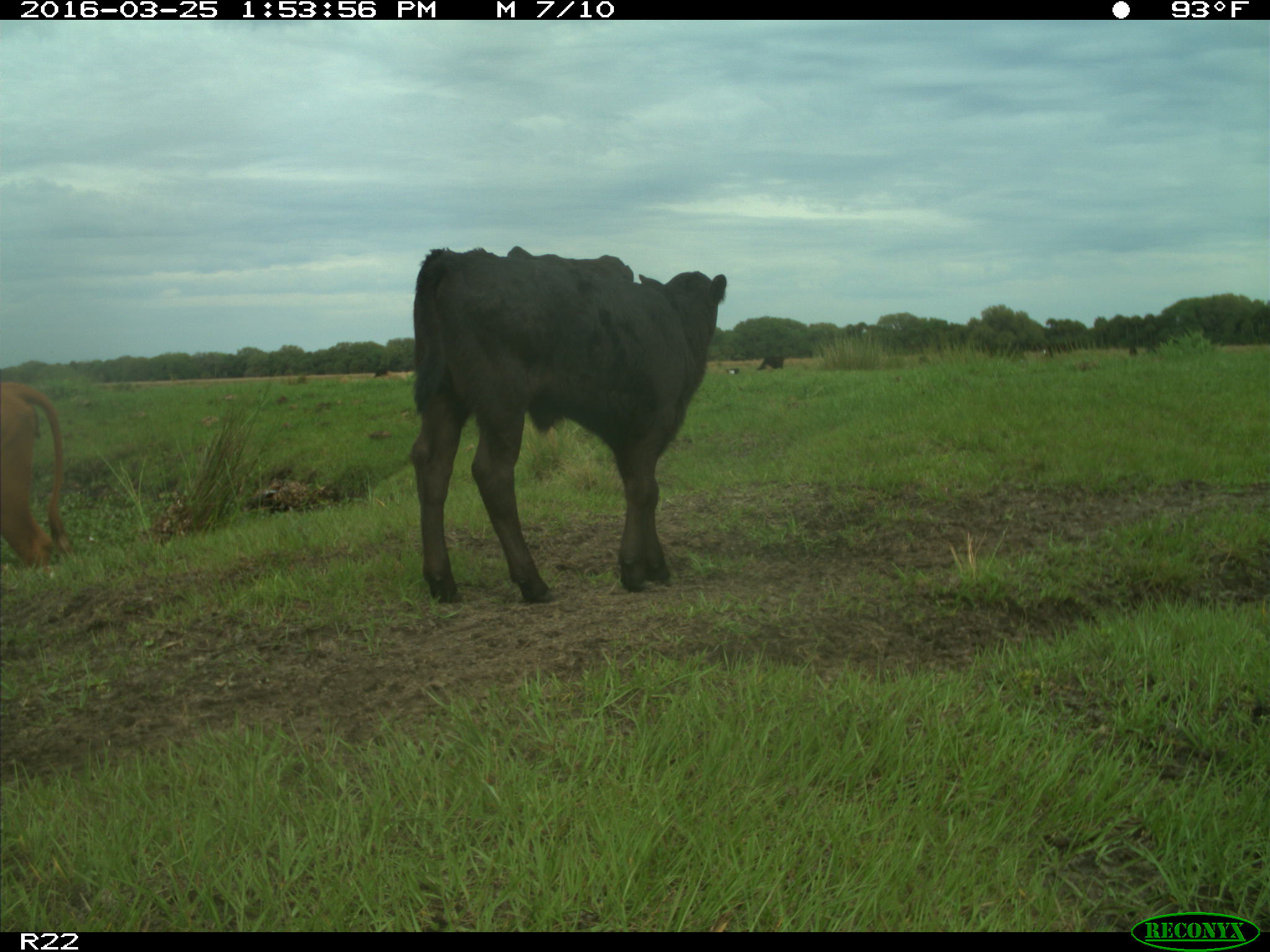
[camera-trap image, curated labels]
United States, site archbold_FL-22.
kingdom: Animalia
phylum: Chordata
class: Mammalia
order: Artiodactyla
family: Bovidae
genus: Bos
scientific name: Bos taurus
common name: domestic cow